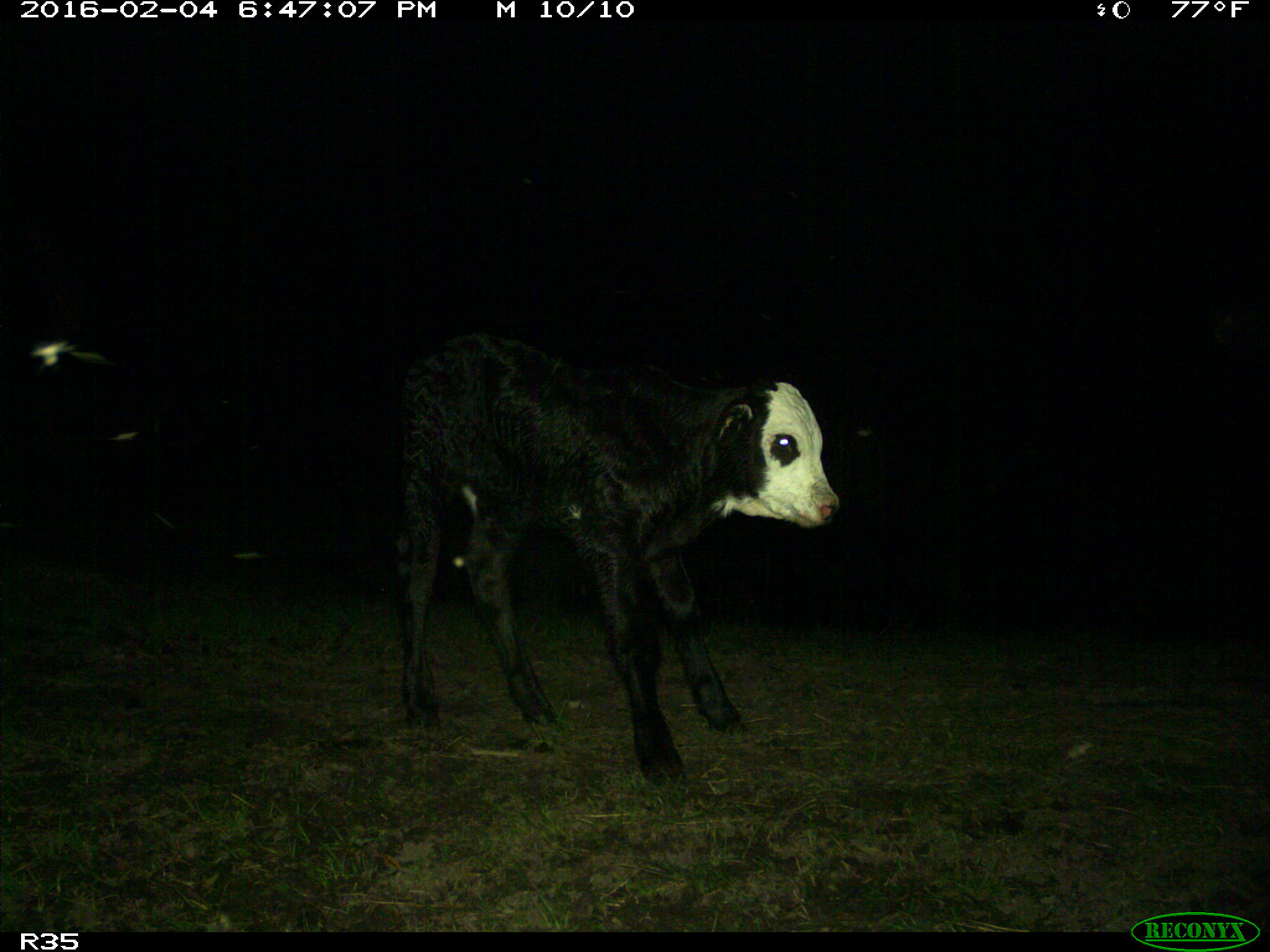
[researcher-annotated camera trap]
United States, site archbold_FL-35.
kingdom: Animalia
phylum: Chordata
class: Mammalia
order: Artiodactyla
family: Bovidae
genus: Bos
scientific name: Bos taurus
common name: domestic cow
Bos taurus (domestic cow).